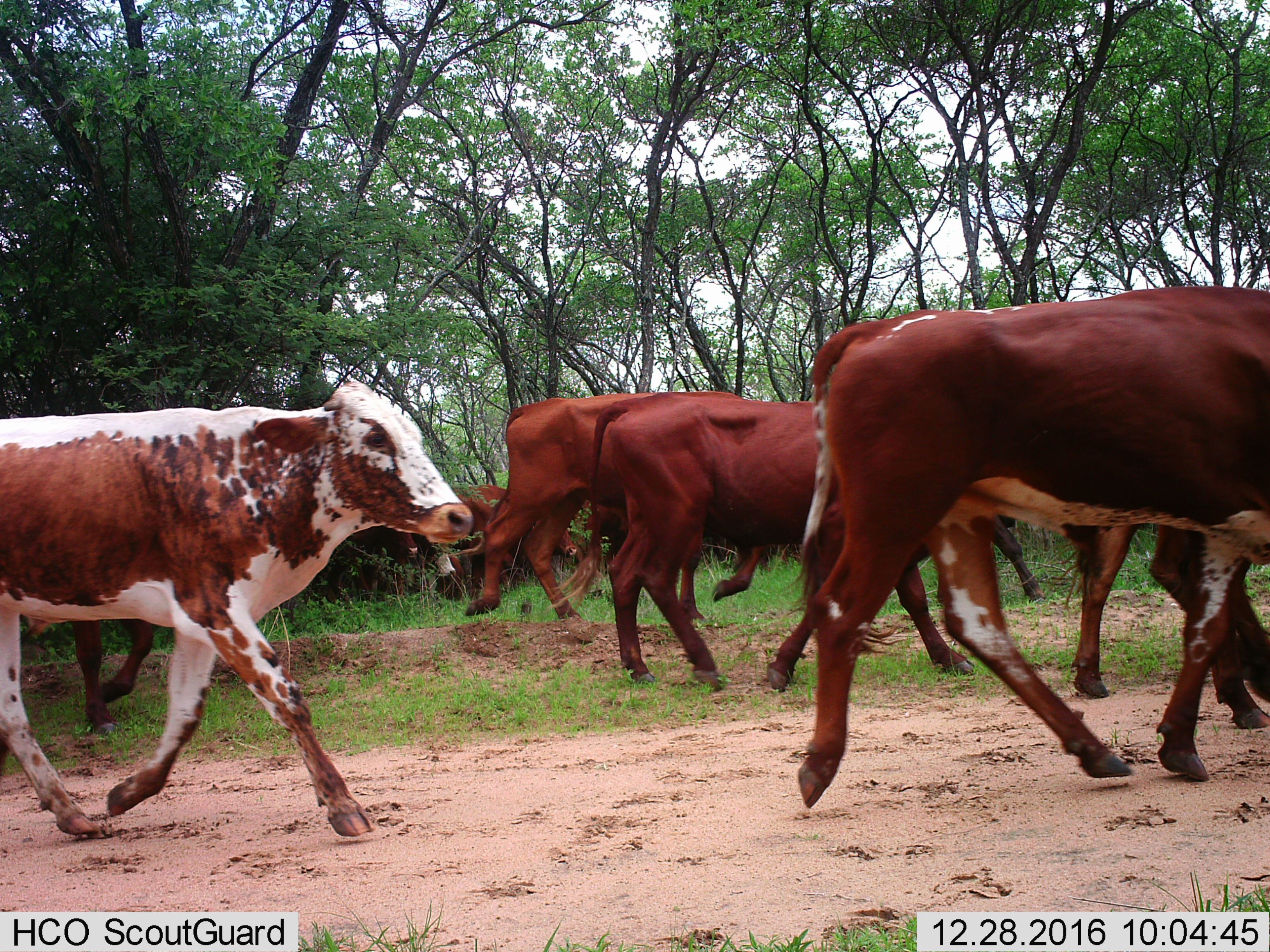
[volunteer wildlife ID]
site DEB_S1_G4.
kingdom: Animalia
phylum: Chordata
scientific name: Vertebrata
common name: domestic animal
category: domesticanimal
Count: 10.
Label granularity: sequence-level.